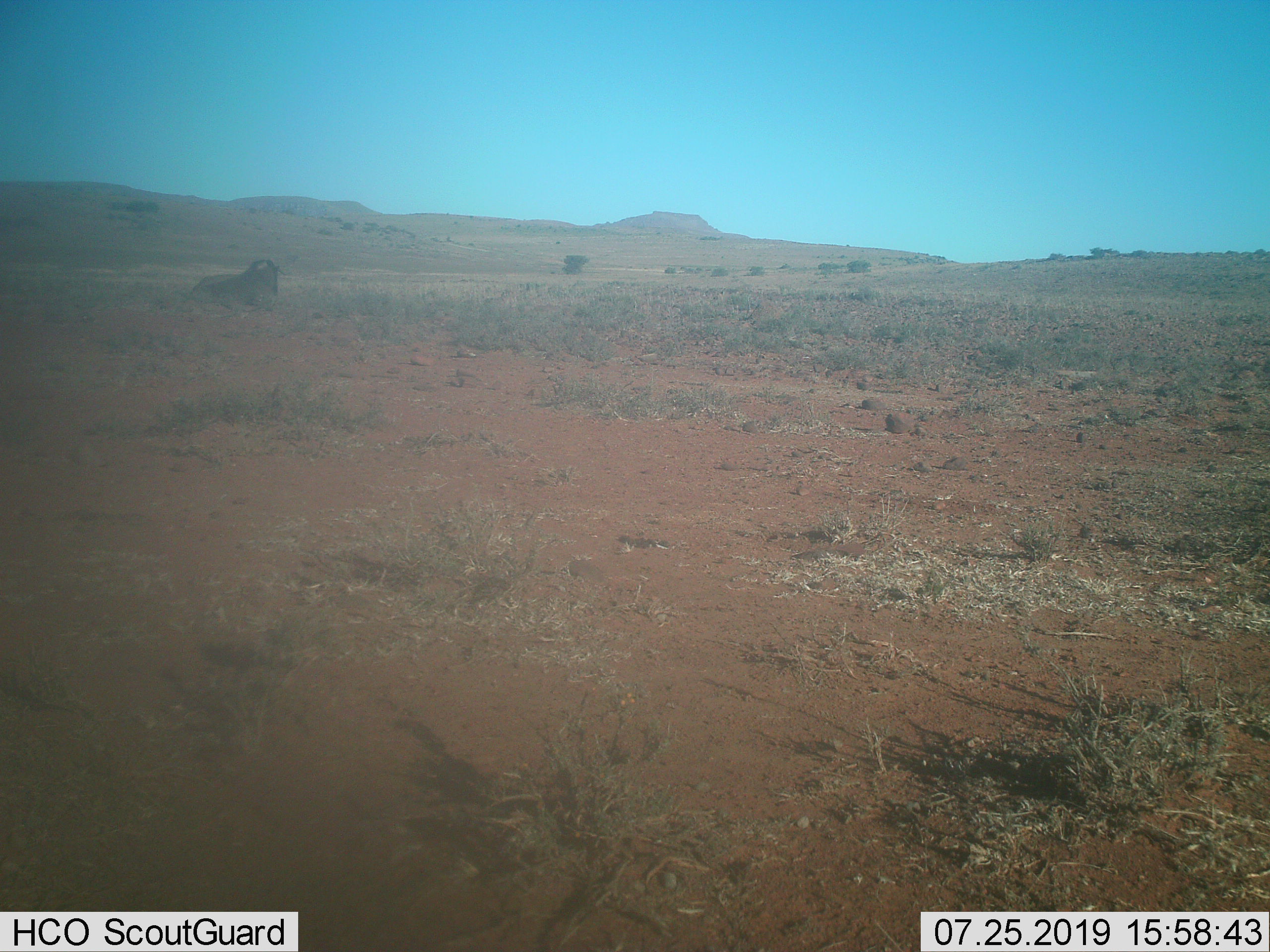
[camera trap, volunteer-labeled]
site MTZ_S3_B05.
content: unidentified animal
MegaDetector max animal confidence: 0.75